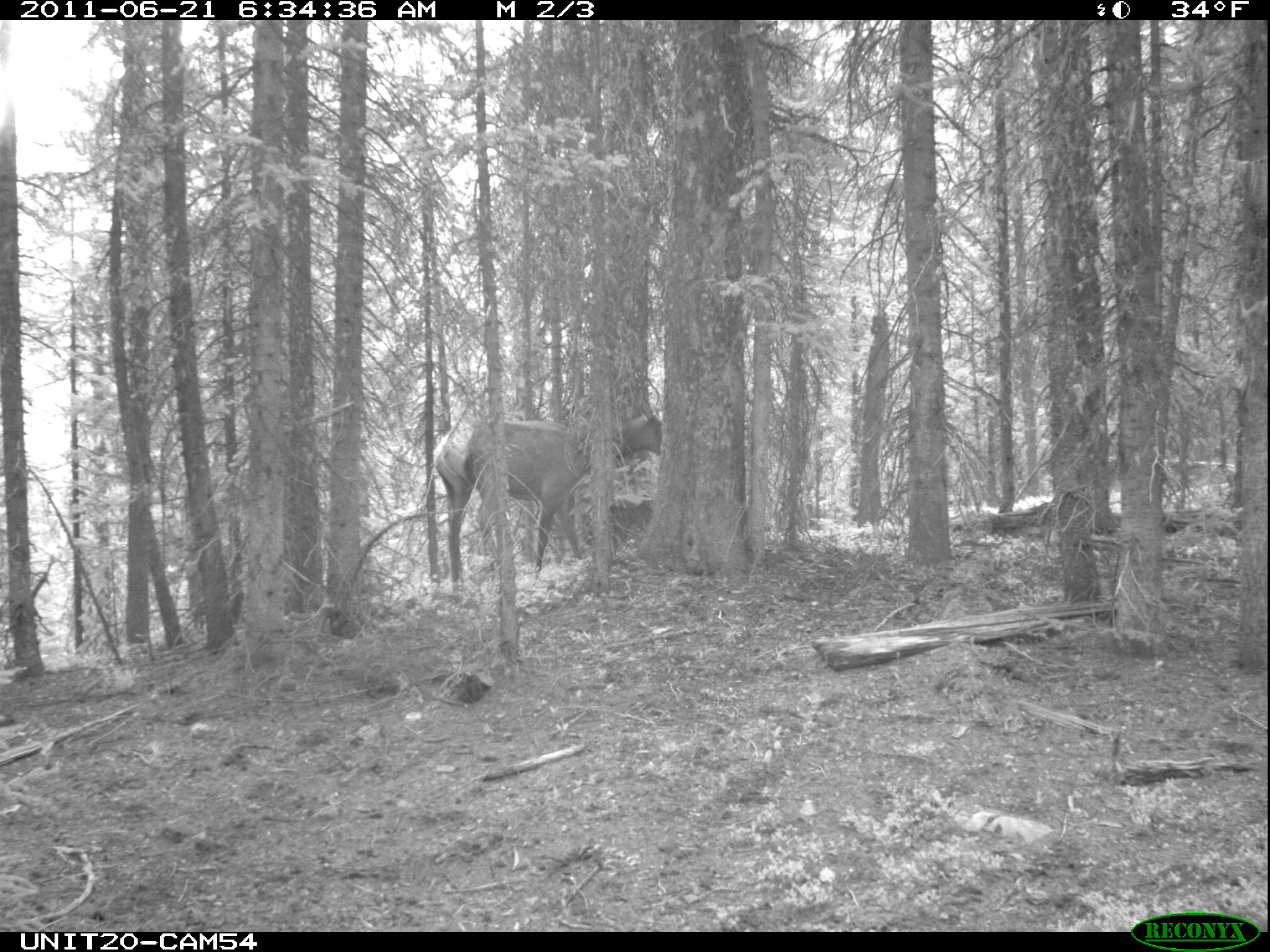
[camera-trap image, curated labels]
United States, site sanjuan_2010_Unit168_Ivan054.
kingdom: Animalia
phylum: Chordata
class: Mammalia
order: Artiodactyla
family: Cervidae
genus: Cervus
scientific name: Cervus elaphus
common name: red deer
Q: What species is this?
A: Cervus elaphus (red deer).